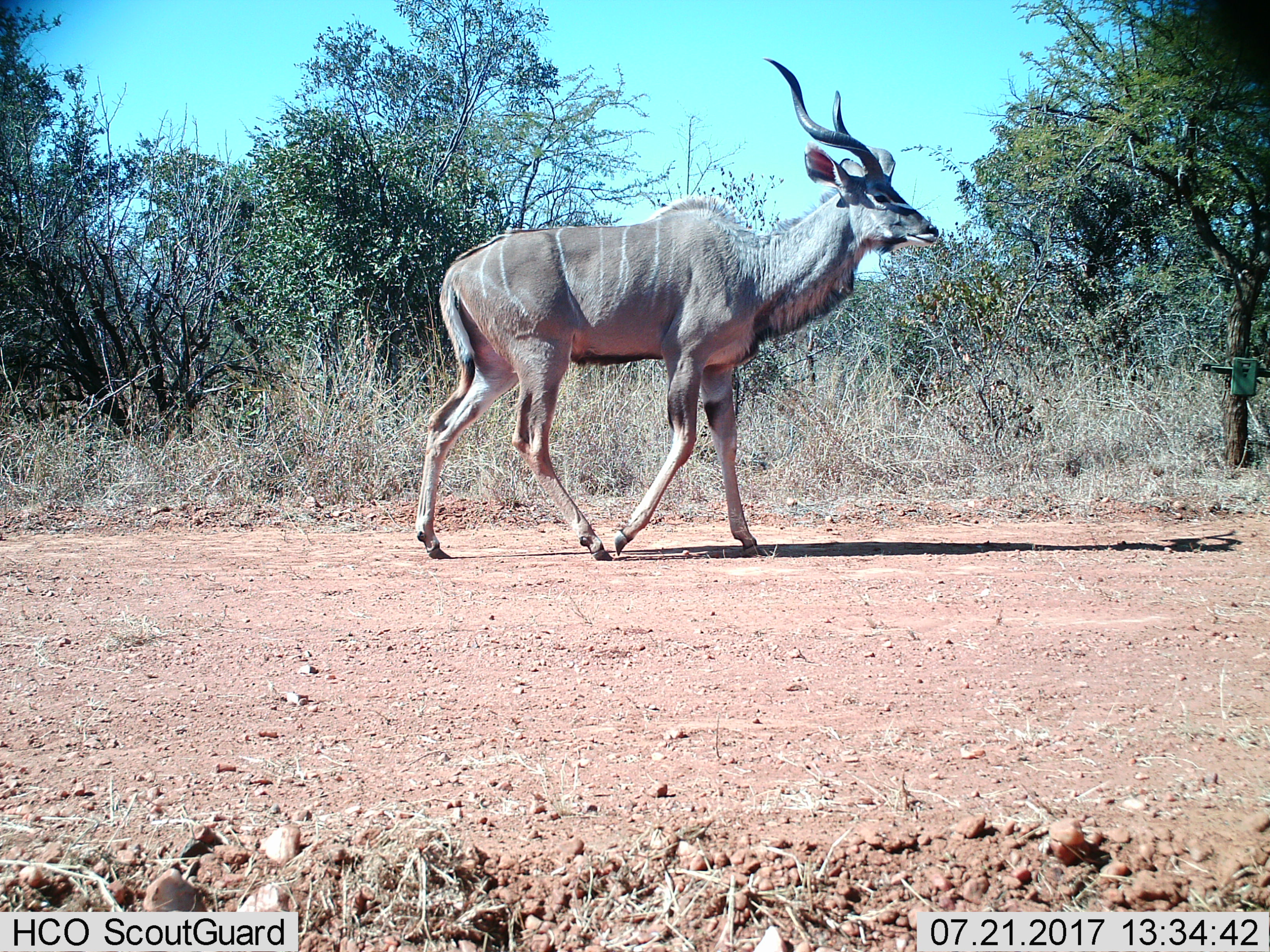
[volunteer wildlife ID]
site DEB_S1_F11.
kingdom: Animalia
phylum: Chordata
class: Mammalia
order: Artiodactyla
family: Bovidae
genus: Tragelaphus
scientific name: Tragelaphus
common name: kudu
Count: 1.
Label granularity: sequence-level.